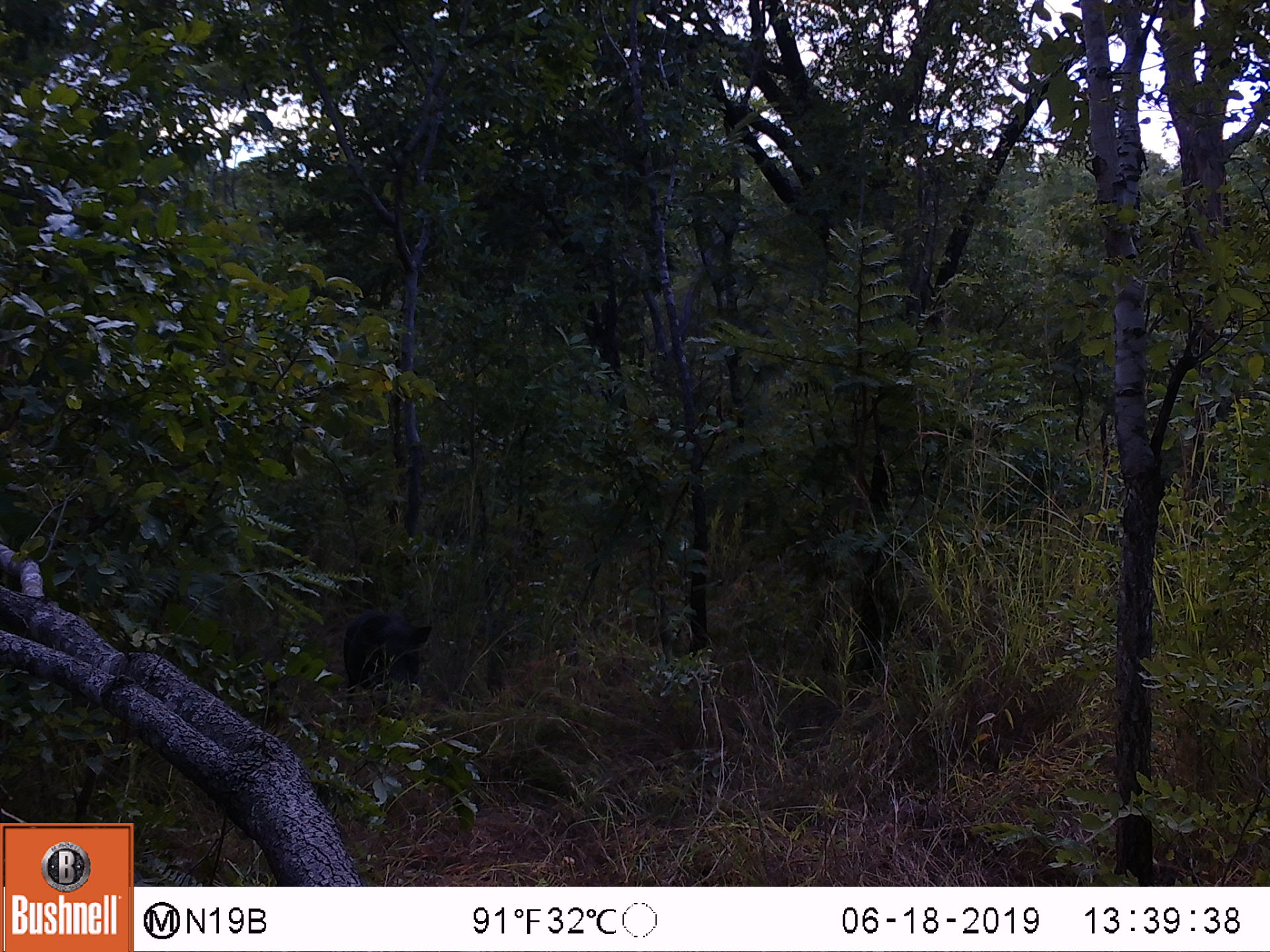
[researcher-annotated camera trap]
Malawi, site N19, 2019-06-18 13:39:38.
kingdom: Animalia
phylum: Chordata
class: Mammalia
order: Artiodactyla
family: Suidae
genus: Phacochoerus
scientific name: Phacochoerus africanus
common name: common warthog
Common warthog (Phacochoerus africanus), count 1.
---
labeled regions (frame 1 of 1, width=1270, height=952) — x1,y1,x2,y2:
common warthog: 341,607,433,717